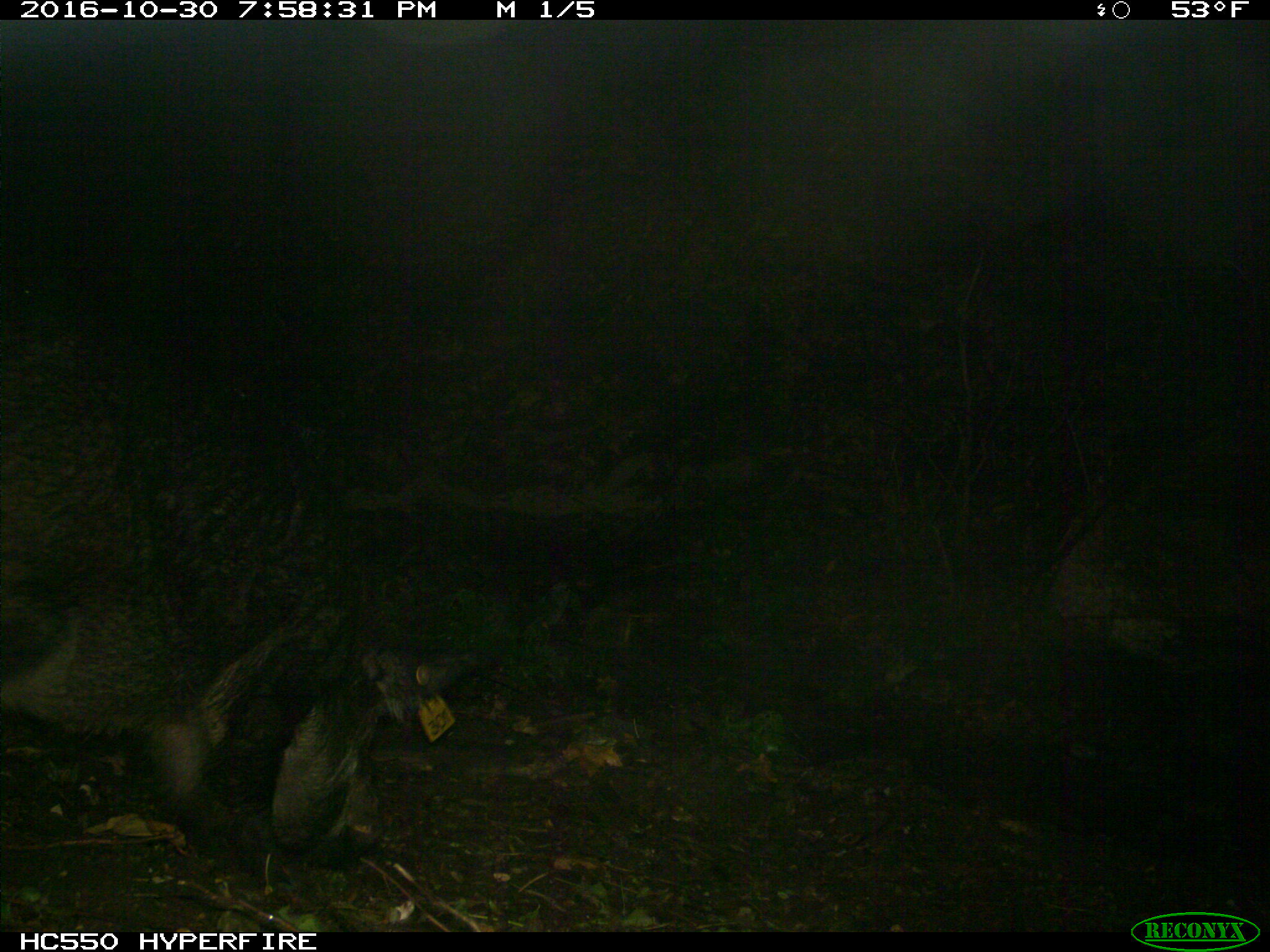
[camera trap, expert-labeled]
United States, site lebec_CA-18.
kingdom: Animalia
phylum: Chordata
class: Mammalia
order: Artiodactyla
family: Suidae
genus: Sus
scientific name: Sus scrofa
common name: wild boar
Sus scrofa (wild boar).